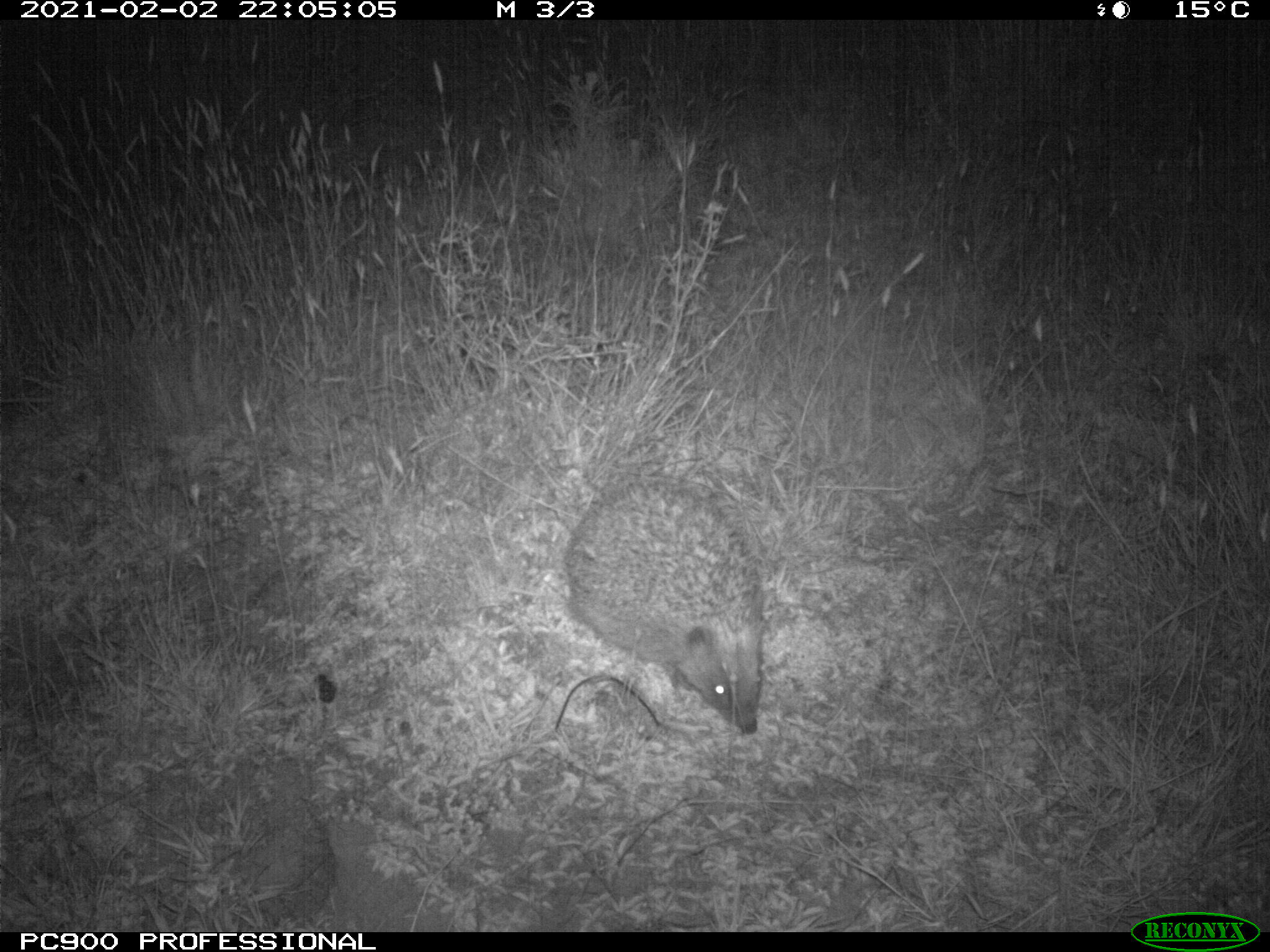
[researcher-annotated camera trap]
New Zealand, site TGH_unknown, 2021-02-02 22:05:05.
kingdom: Animalia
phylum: Chordata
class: Mammalia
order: Eulipotyphla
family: Erinaceidae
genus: Erinaceus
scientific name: Erinaceus europaeus europaeus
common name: european hedgehog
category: hedgehog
Hedgehog (european hedgehog) (Erinaceus europaeus europaeus).